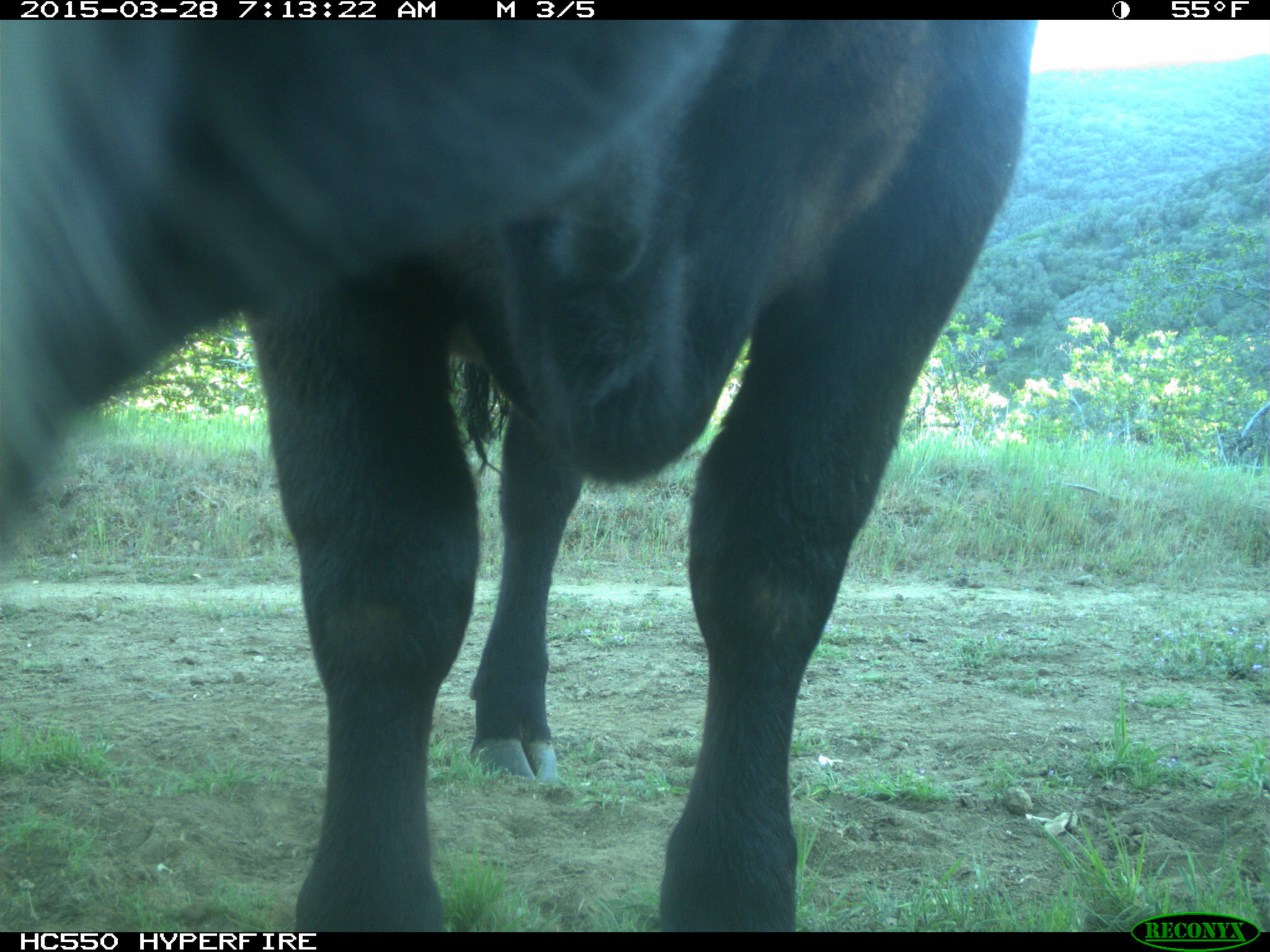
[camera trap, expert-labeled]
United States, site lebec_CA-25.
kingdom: Animalia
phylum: Chordata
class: Mammalia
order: Artiodactyla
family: Bovidae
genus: Bos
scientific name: Bos taurus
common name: domestic cow